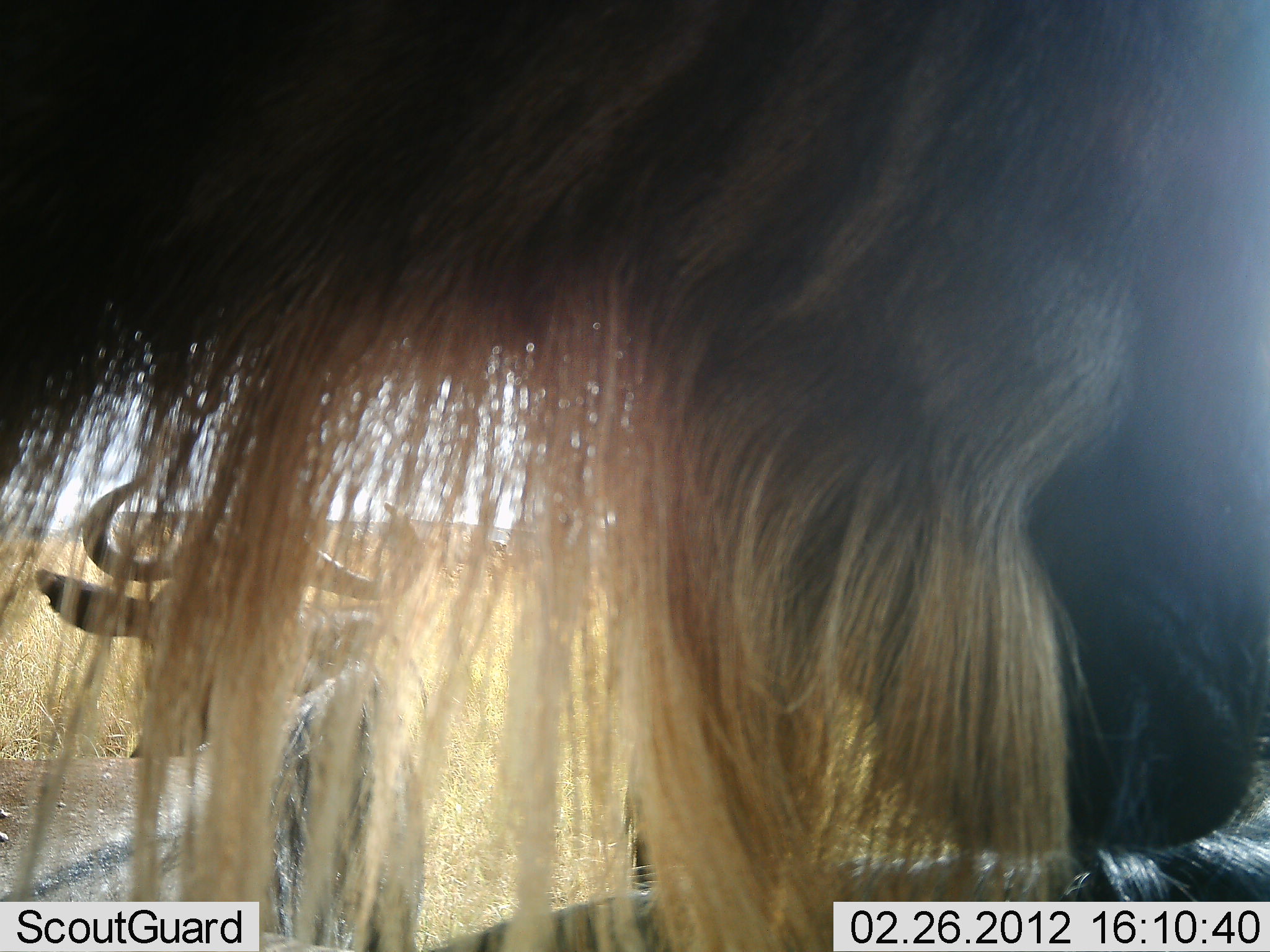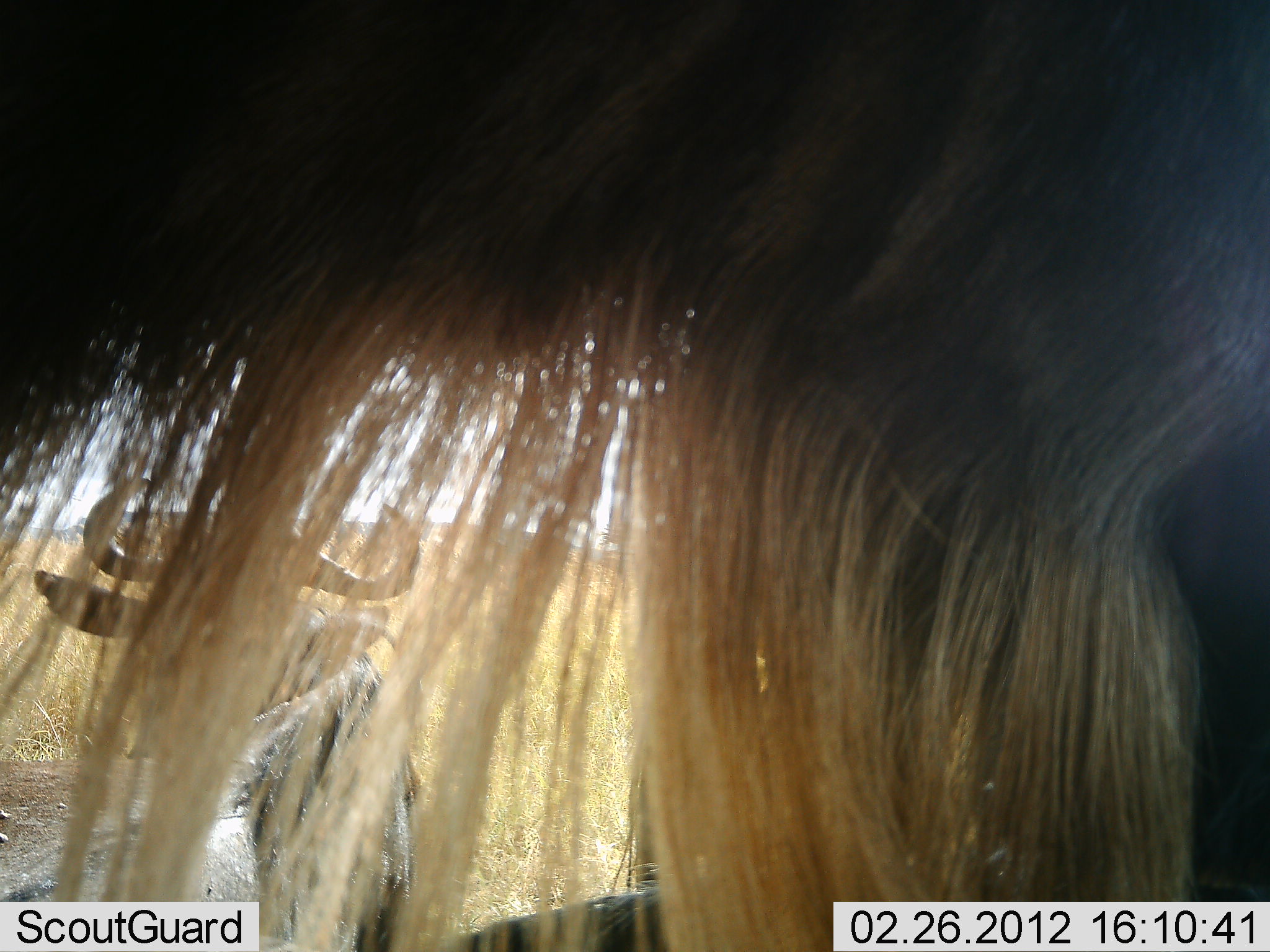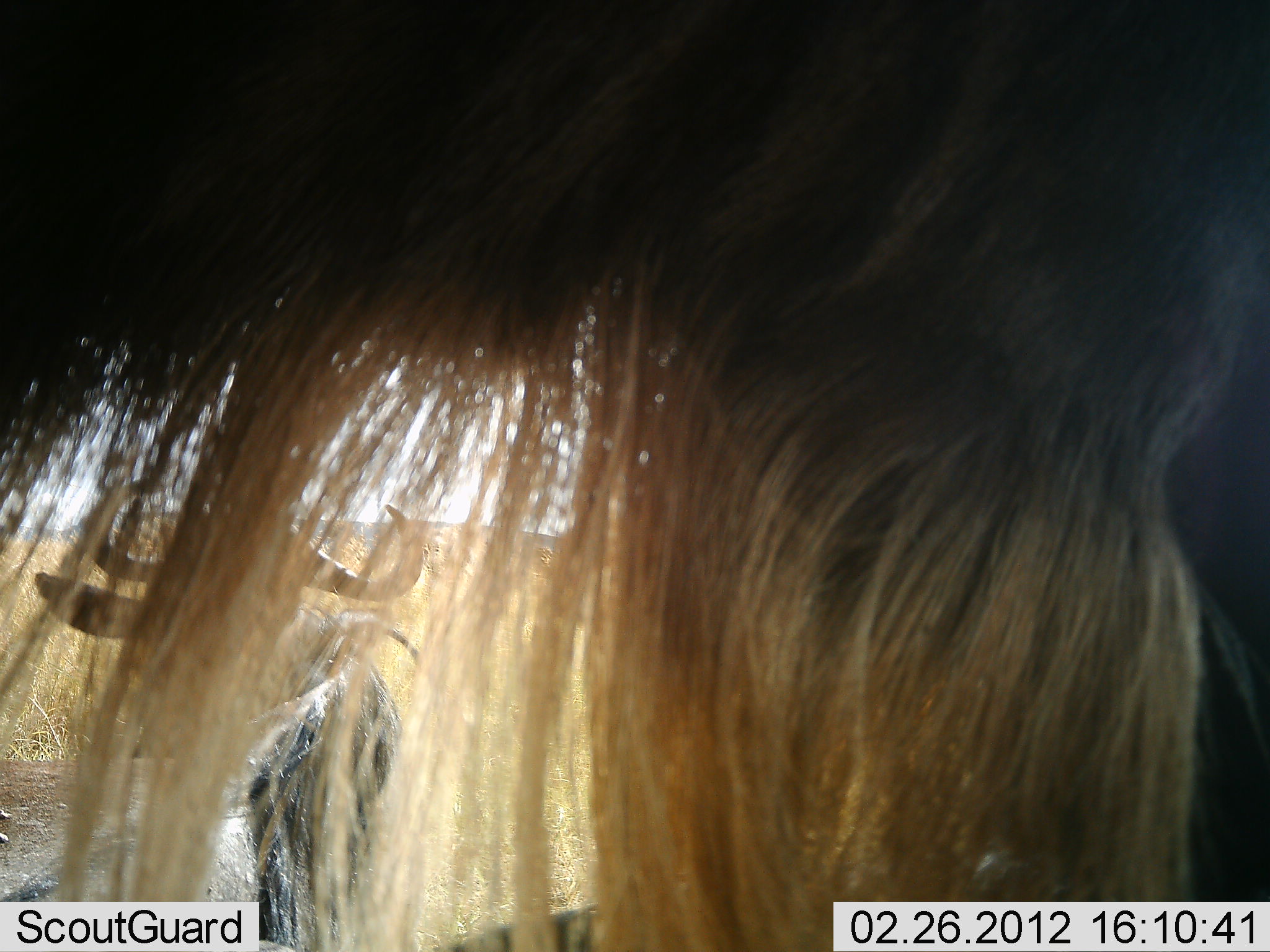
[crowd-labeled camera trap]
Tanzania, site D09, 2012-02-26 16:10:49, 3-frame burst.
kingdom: Animalia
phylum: Chordata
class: Mammalia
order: Artiodactyla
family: Bovidae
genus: Connochaetes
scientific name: Connochaetes taurinus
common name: blue wildebeest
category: wildebeest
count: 2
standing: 77%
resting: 54%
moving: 0%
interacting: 8%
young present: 0%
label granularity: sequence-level